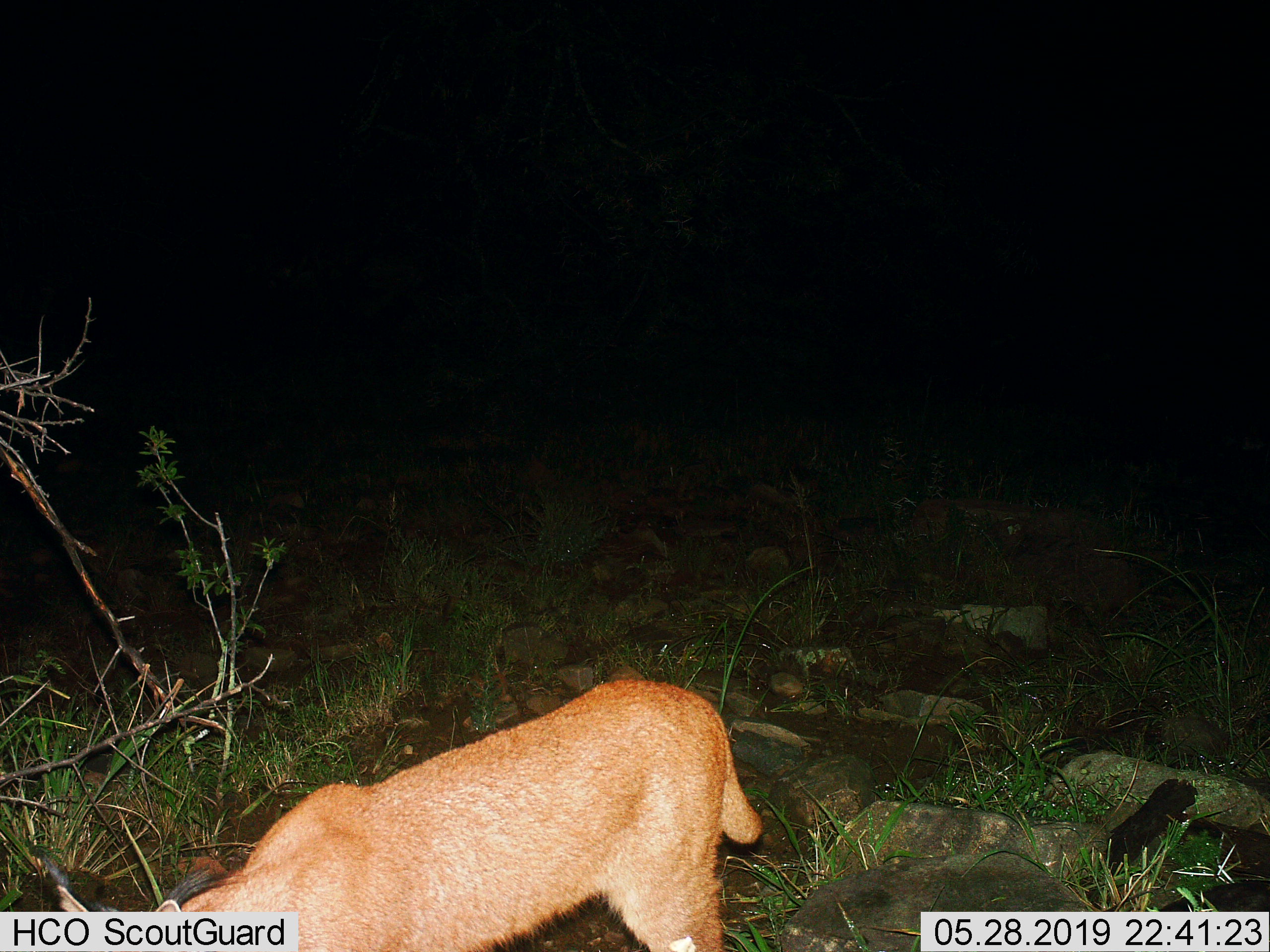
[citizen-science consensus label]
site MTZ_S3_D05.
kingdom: Animalia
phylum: Chordata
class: Mammalia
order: Carnivora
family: Felidae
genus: Caracal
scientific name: Caracal caracal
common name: caracal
Caracal (Caracal caracal), count 1. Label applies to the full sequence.